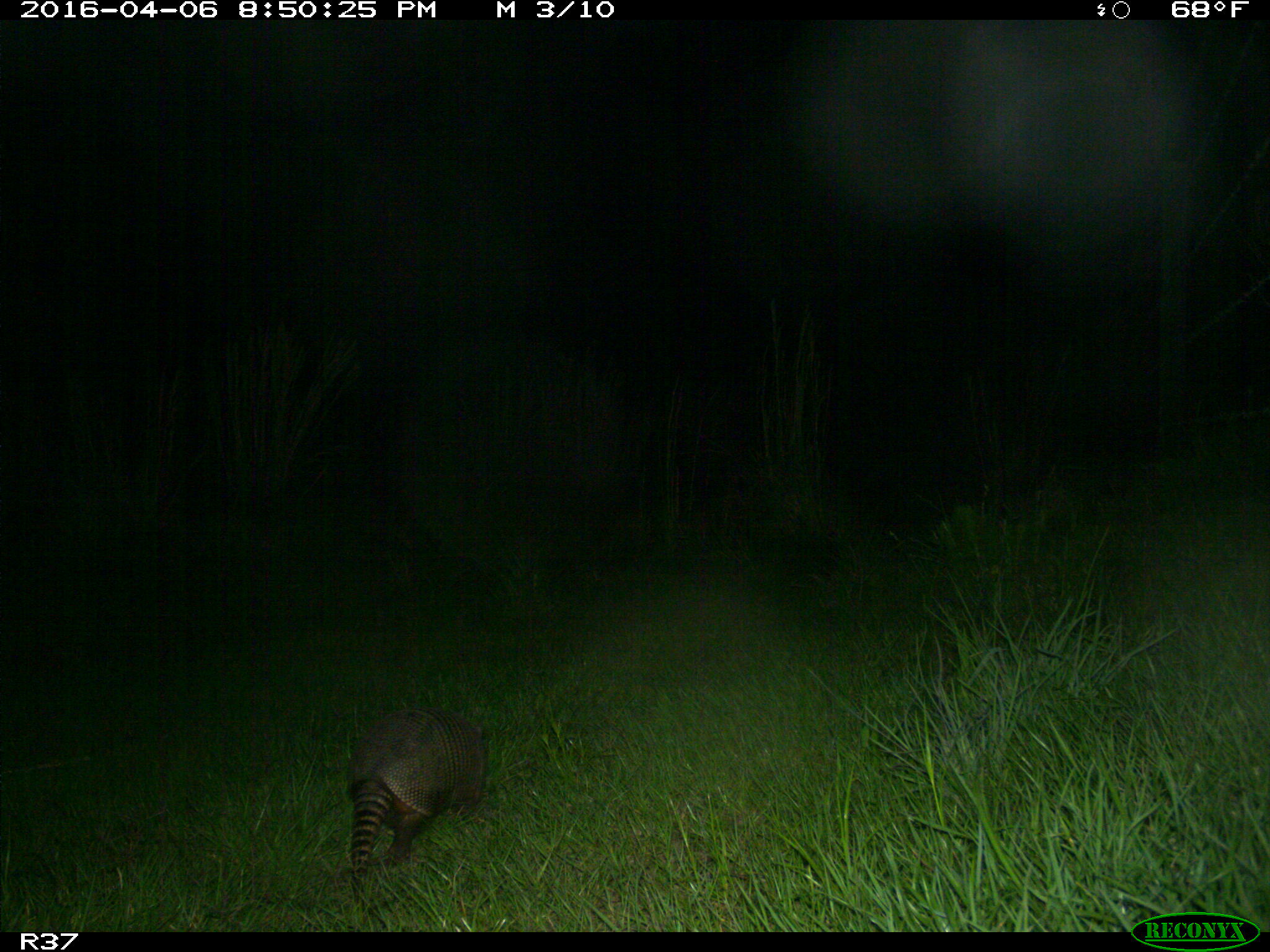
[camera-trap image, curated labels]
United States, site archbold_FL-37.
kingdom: Animalia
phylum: Chordata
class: Mammalia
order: Cingulata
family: Dasypodidae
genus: Dasypus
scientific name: Dasypus novemcinctus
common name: nine-banded armadillo